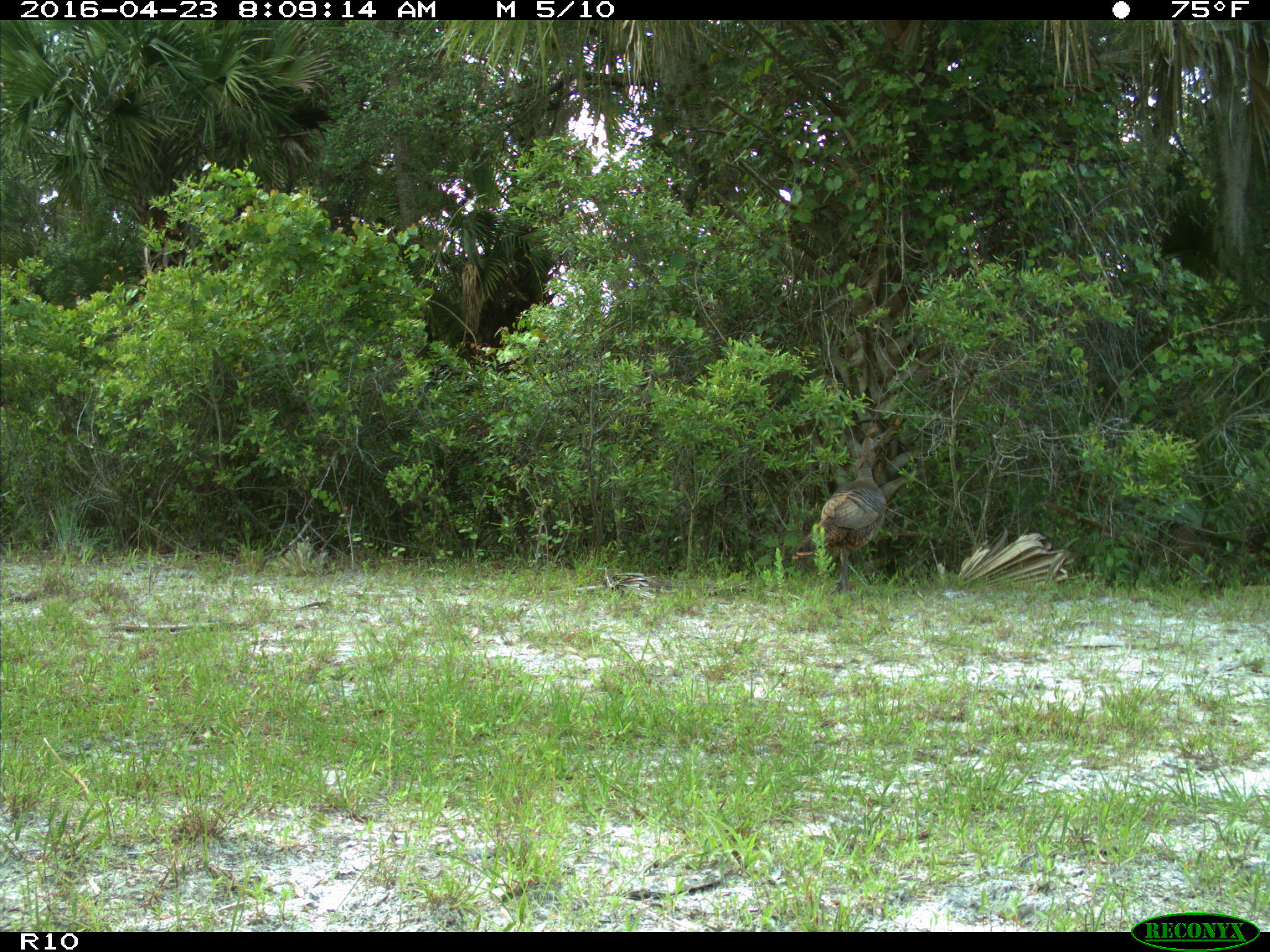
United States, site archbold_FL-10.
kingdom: Animalia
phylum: Chordata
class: Aves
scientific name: Aves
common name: birds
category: unidentified bird